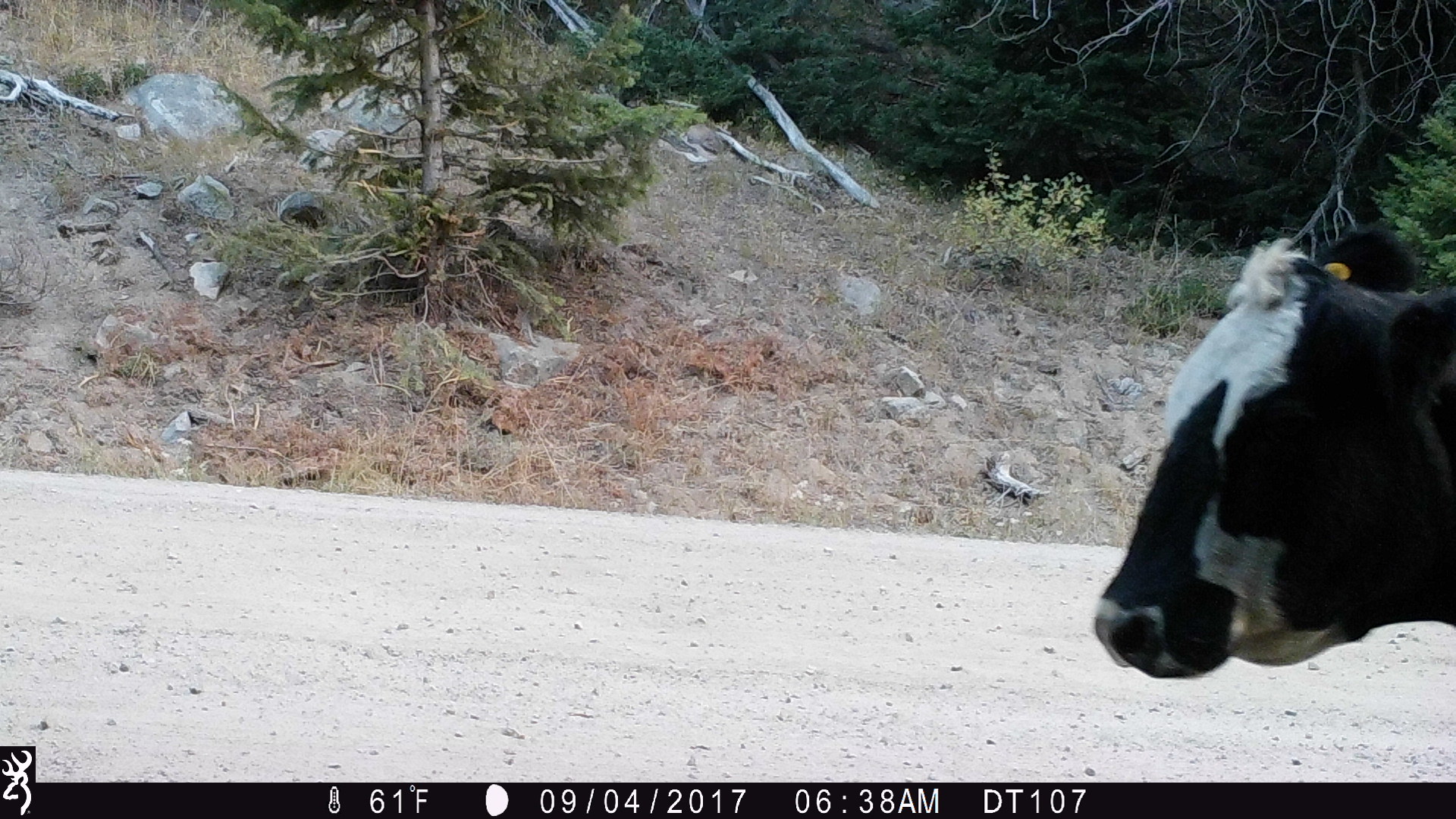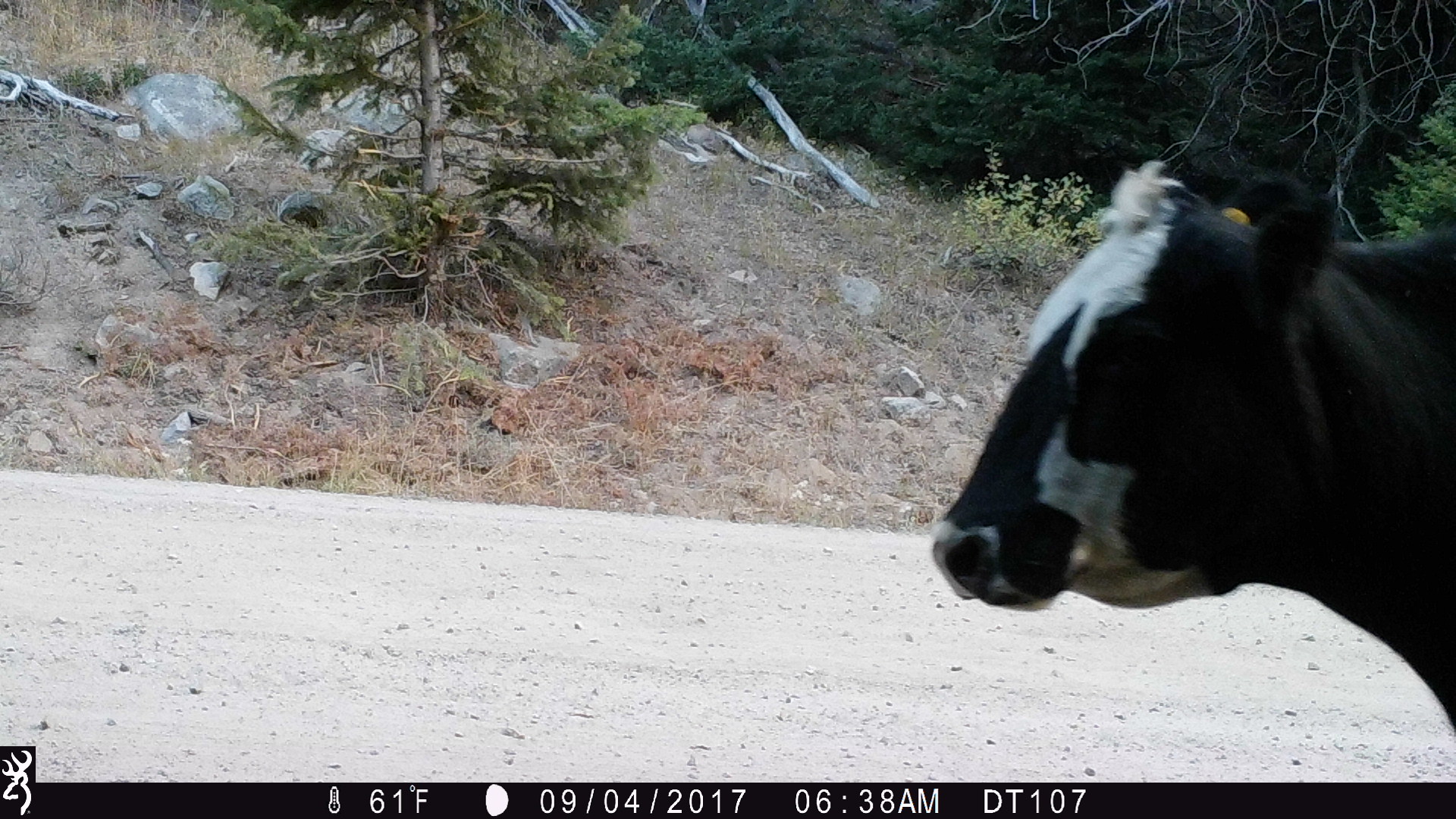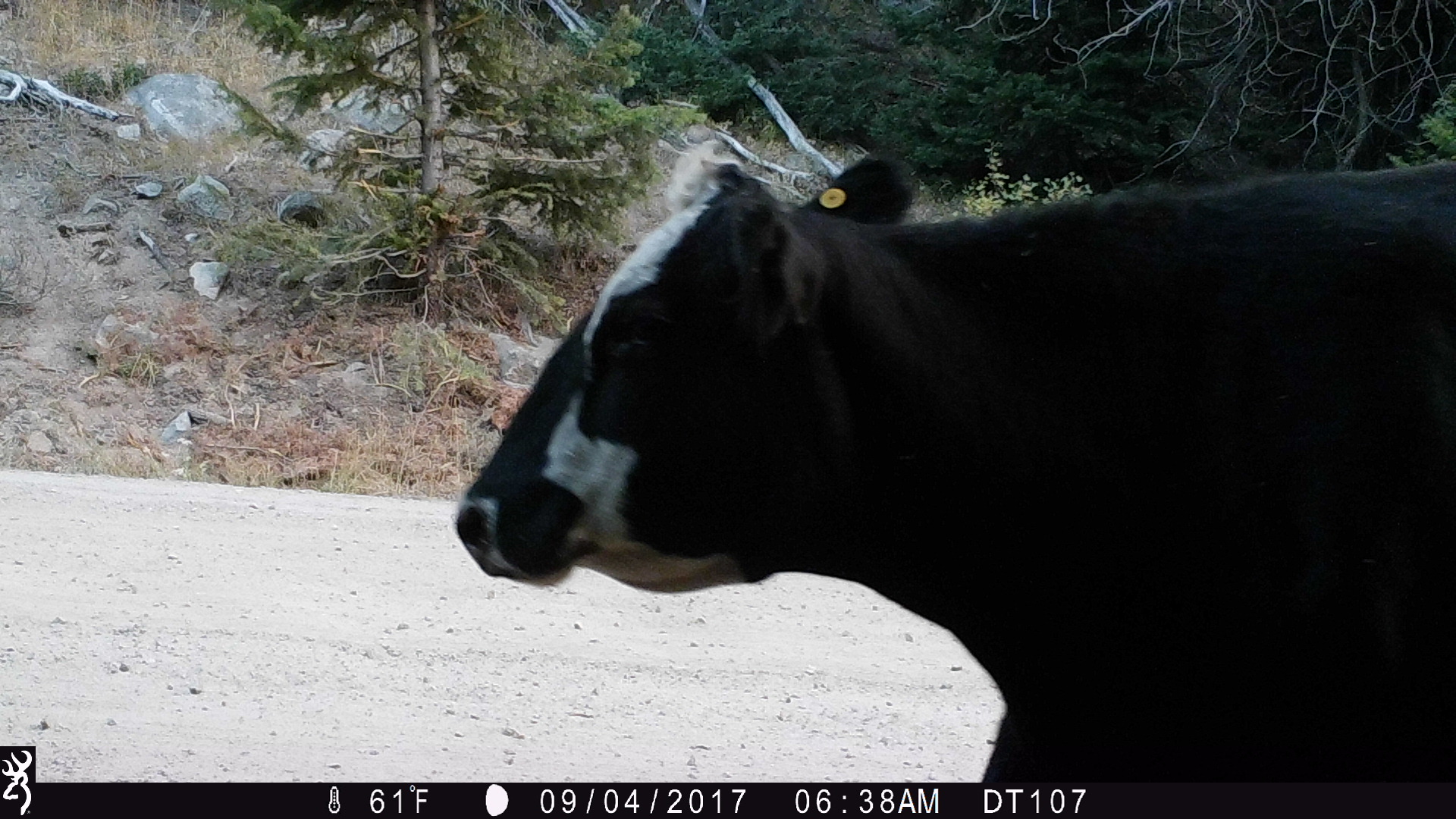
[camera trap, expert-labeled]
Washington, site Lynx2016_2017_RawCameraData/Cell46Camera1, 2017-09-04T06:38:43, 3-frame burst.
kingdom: Animalia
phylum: Chordata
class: Mammalia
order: Artiodactyla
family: Bovidae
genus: Bos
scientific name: Bos taurus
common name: domestic cattle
Domestic cattle (Bos taurus). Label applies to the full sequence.